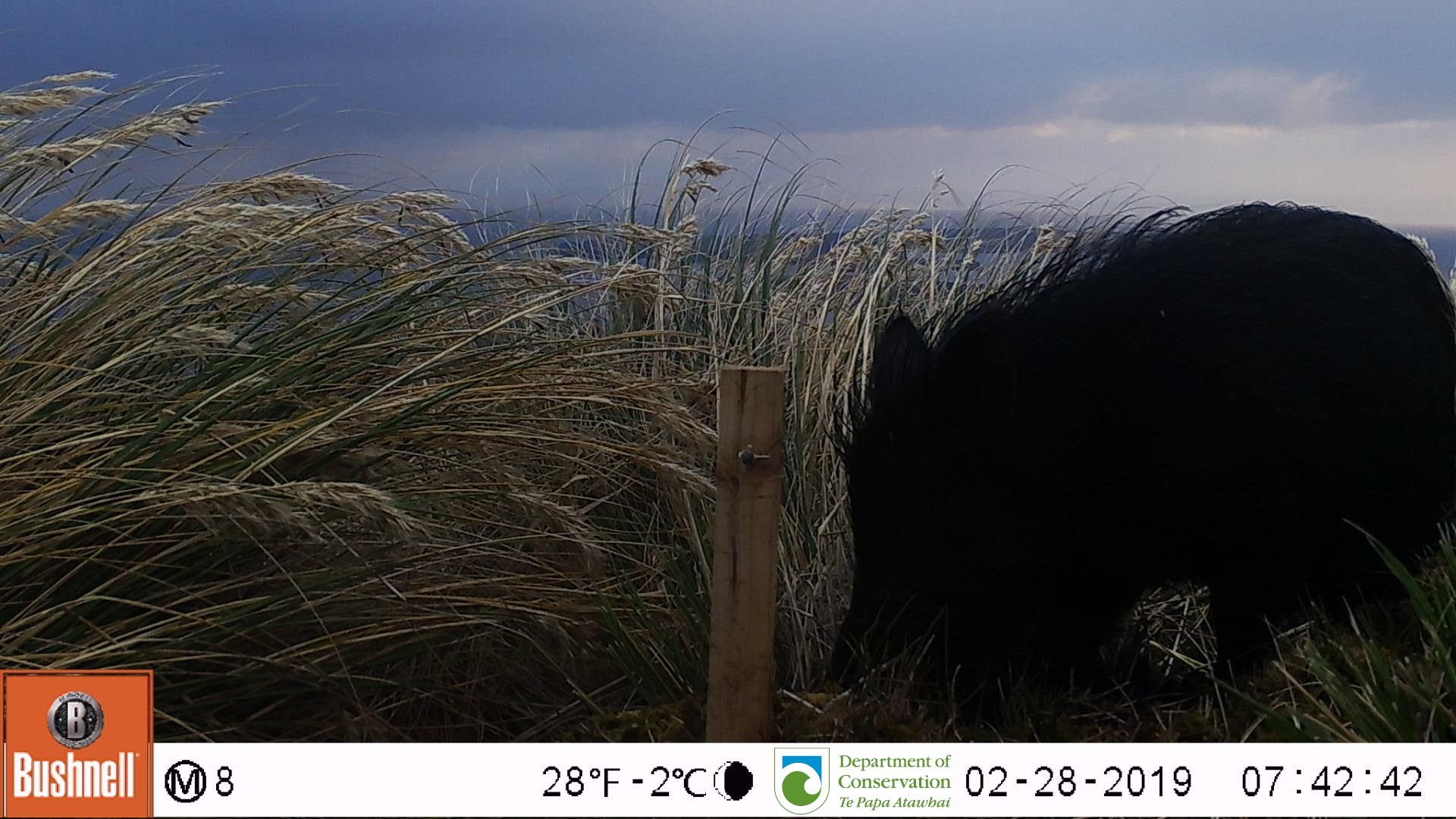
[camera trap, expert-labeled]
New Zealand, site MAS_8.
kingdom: Animalia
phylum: Chordata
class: Mammalia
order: Artiodactyla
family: Suidae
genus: Sus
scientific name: Sus scrofa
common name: pig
Pig (Sus scrofa).